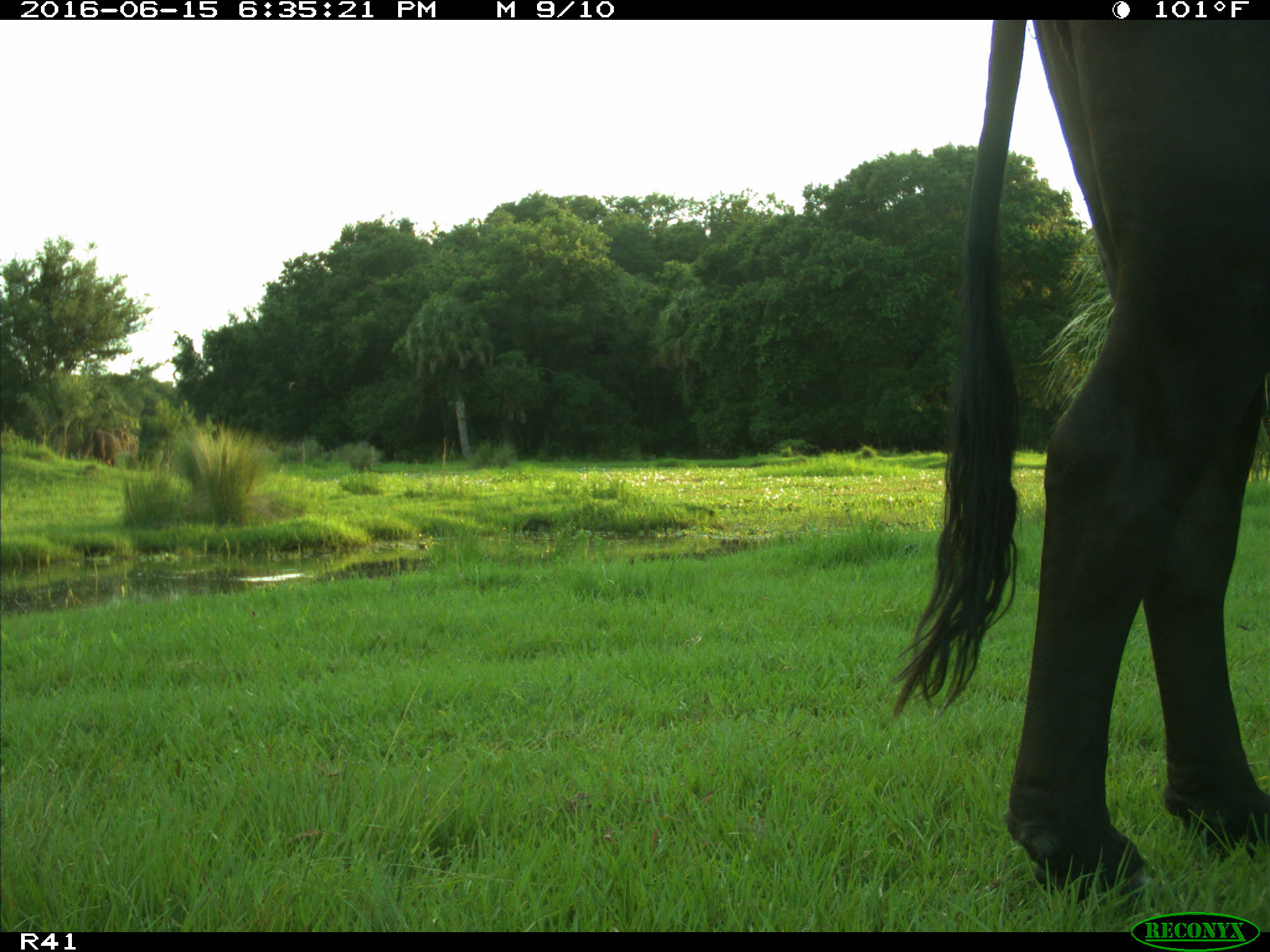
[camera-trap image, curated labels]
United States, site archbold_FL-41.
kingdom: Animalia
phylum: Chordata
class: Mammalia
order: Artiodactyla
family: Bovidae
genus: Bos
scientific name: Bos taurus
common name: domestic cow